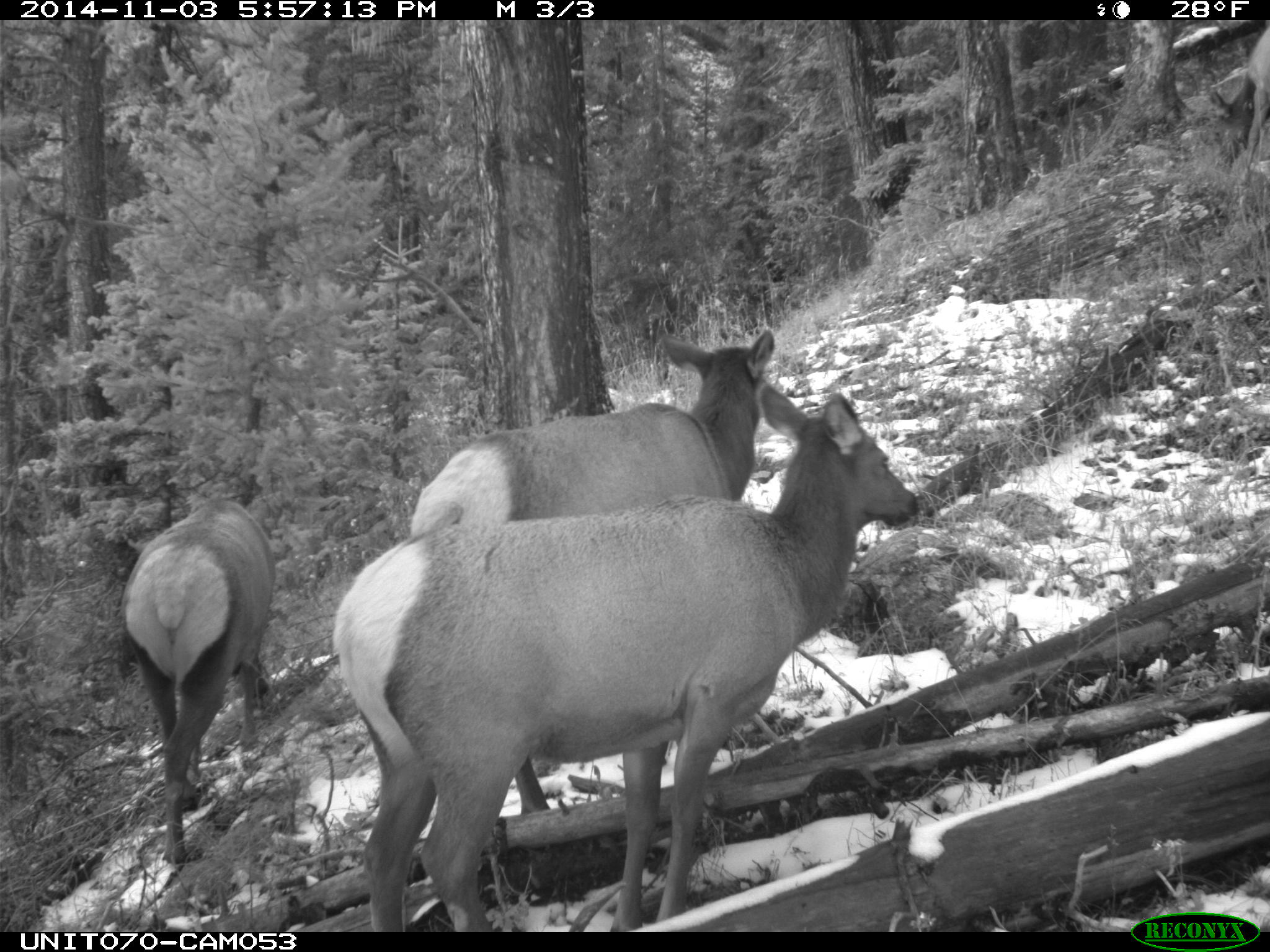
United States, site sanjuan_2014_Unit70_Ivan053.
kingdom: Animalia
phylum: Chordata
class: Mammalia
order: Artiodactyla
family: Cervidae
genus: Cervus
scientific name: Cervus elaphus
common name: red deer